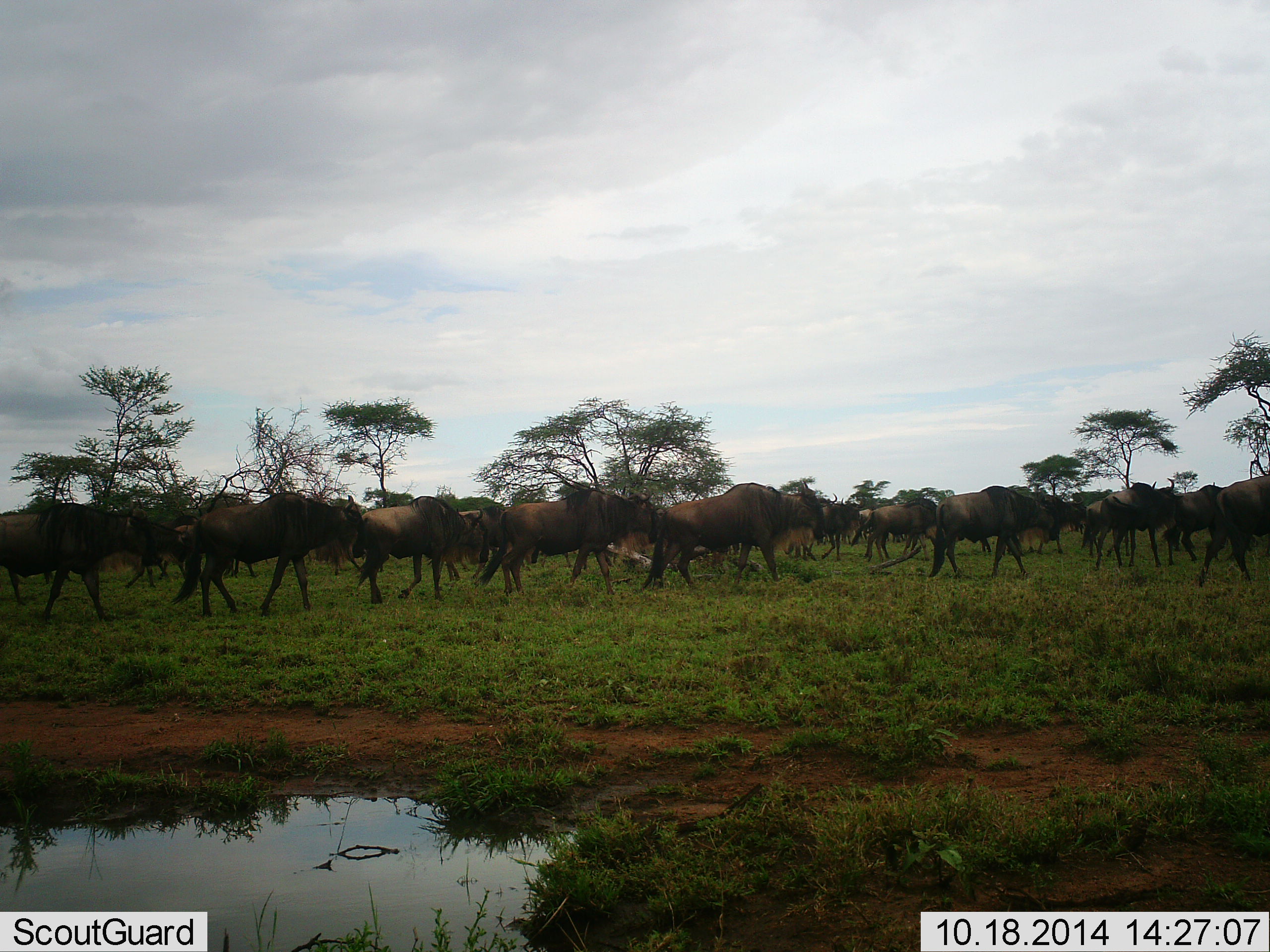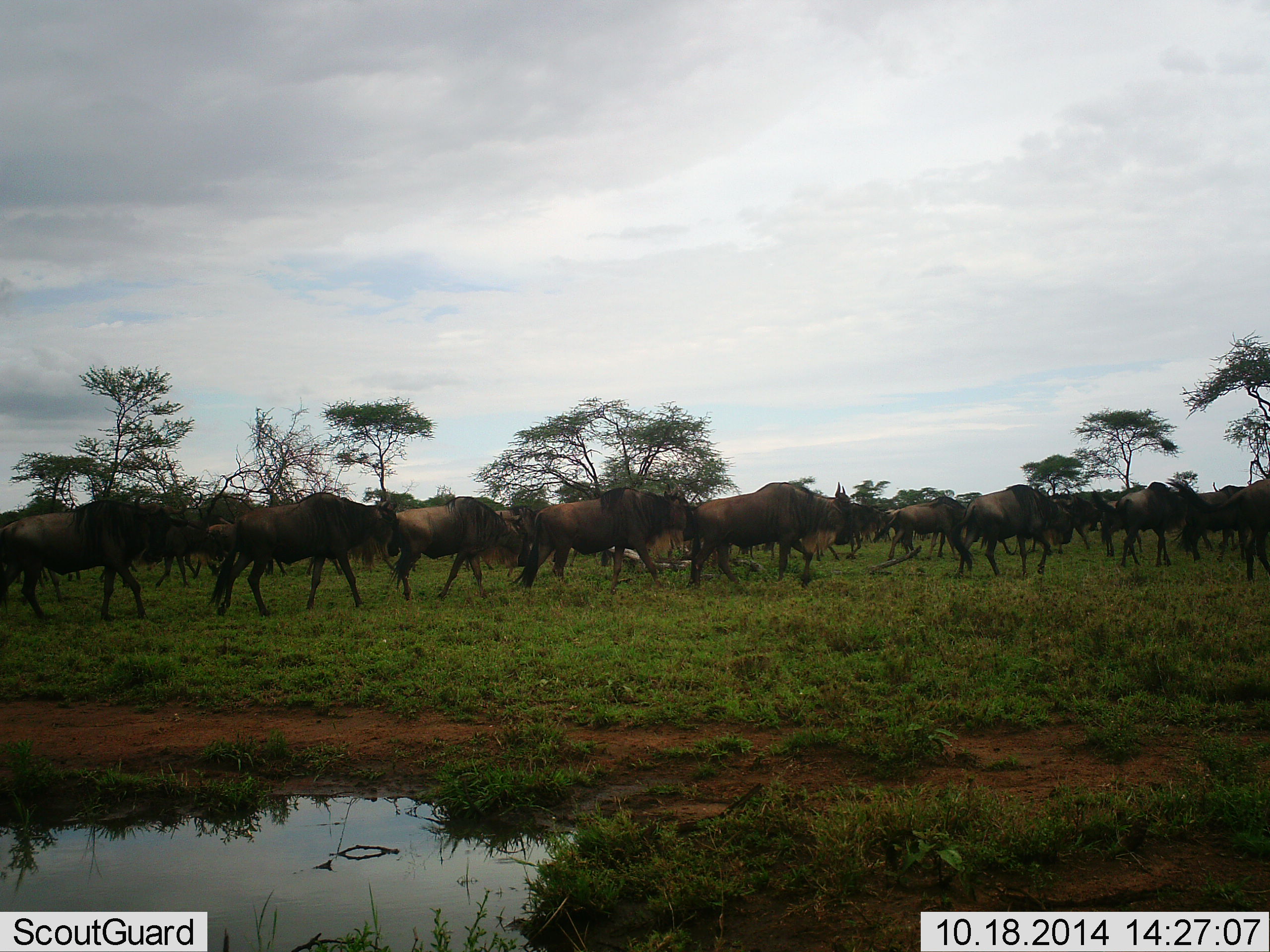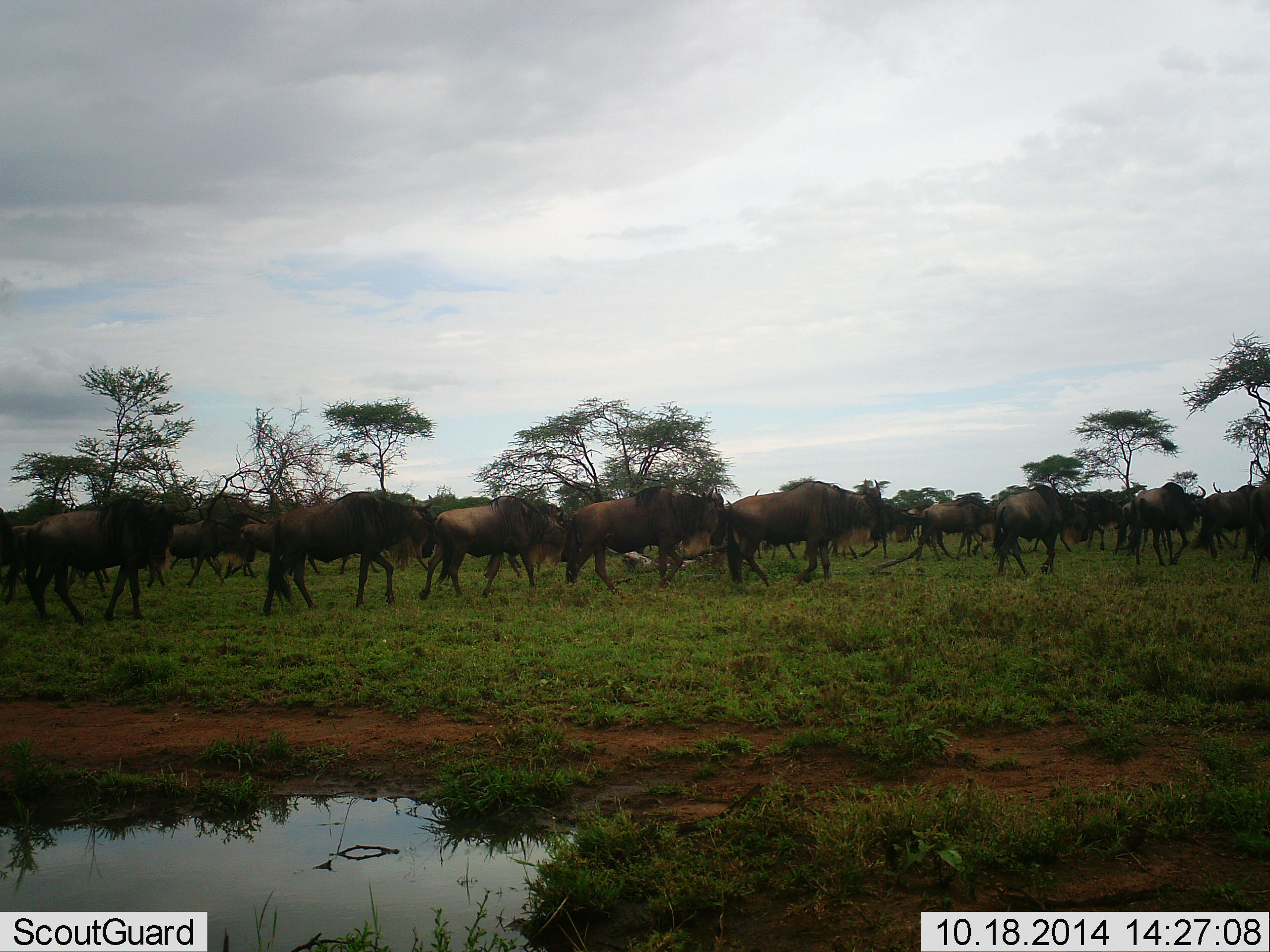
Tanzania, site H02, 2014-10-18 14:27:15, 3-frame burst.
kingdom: Animalia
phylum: Chordata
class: Mammalia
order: Artiodactyla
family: Bovidae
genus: Connochaetes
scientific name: Connochaetes taurinus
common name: blue wildebeest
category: wildebeest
Wildebeest (blue wildebeest) (Connochaetes taurinus), count 11-50. Behavior (volunteer vote fractions): standing 10%, resting 0%, moving 100%, interacting 10%. Young present (vote fraction): 0%. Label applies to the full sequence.